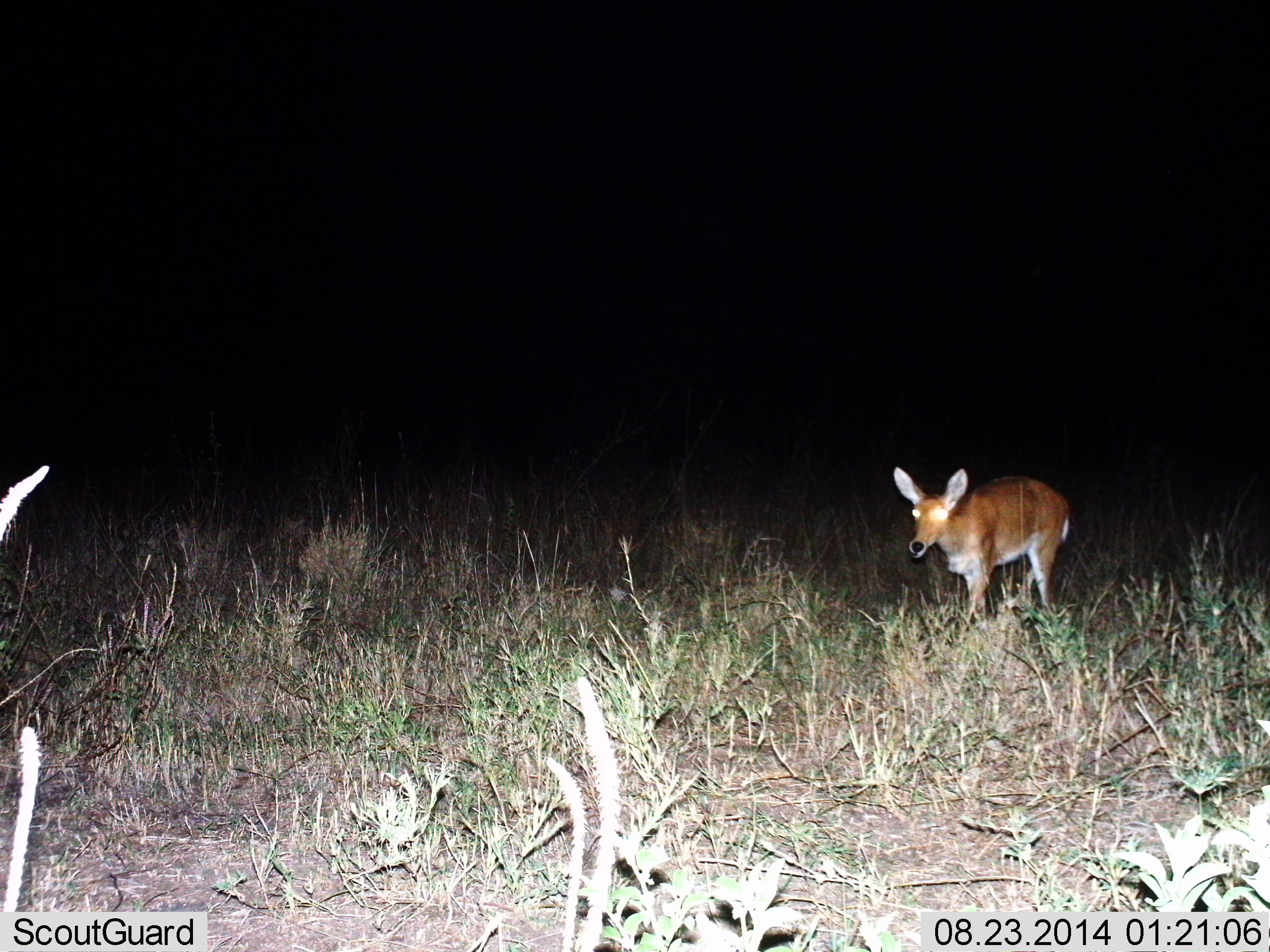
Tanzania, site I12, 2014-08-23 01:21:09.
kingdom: Animalia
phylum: Chordata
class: Mammalia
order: Artiodactyla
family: Bovidae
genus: Redunca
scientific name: Redunca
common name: reedbuck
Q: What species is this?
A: Reedbuck (Redunca).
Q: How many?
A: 1.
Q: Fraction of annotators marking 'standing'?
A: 36%.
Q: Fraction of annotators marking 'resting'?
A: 0%.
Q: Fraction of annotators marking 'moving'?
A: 64%.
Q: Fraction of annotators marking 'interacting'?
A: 0%.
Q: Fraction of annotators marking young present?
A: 0%.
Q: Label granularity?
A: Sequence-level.